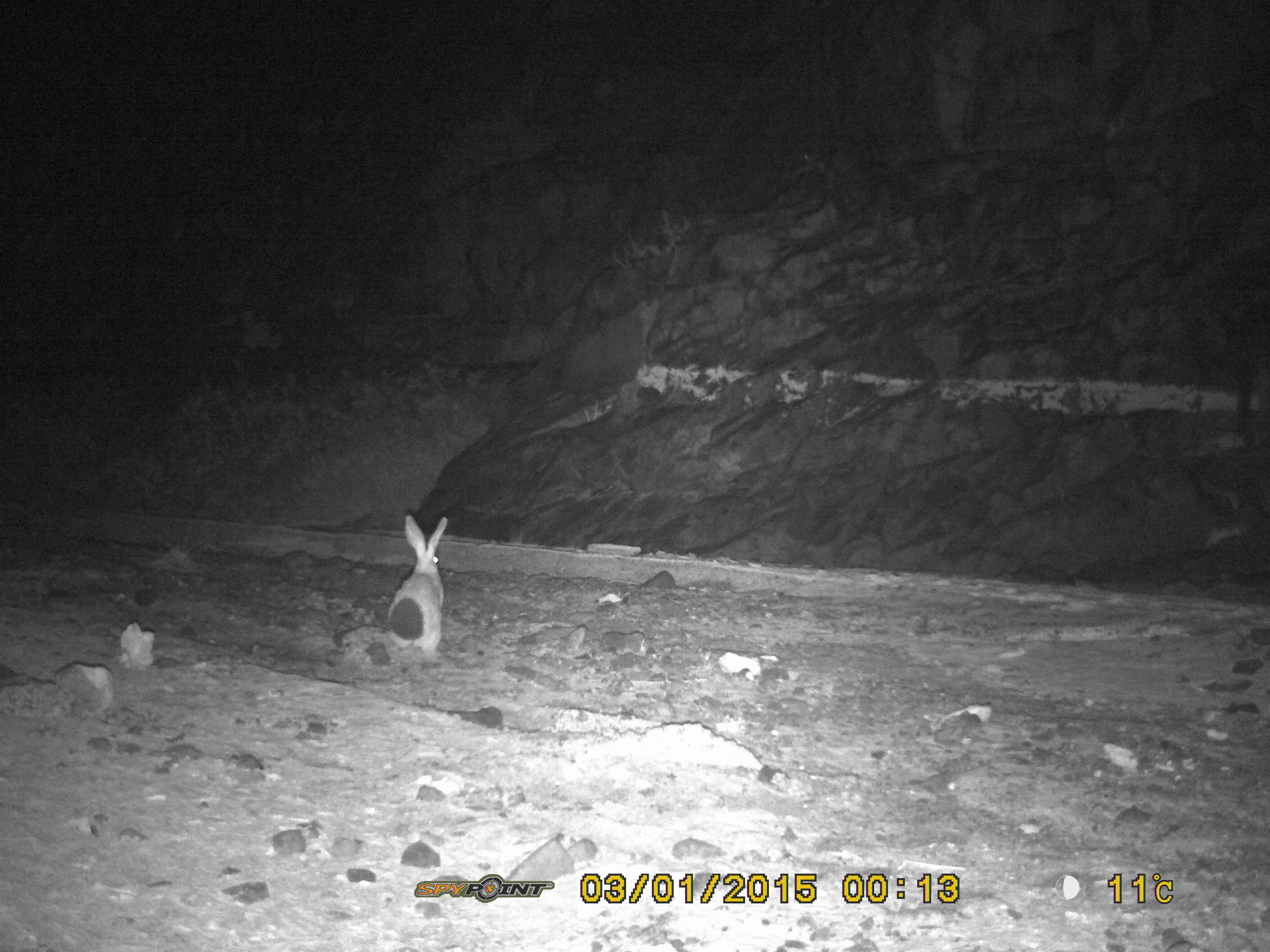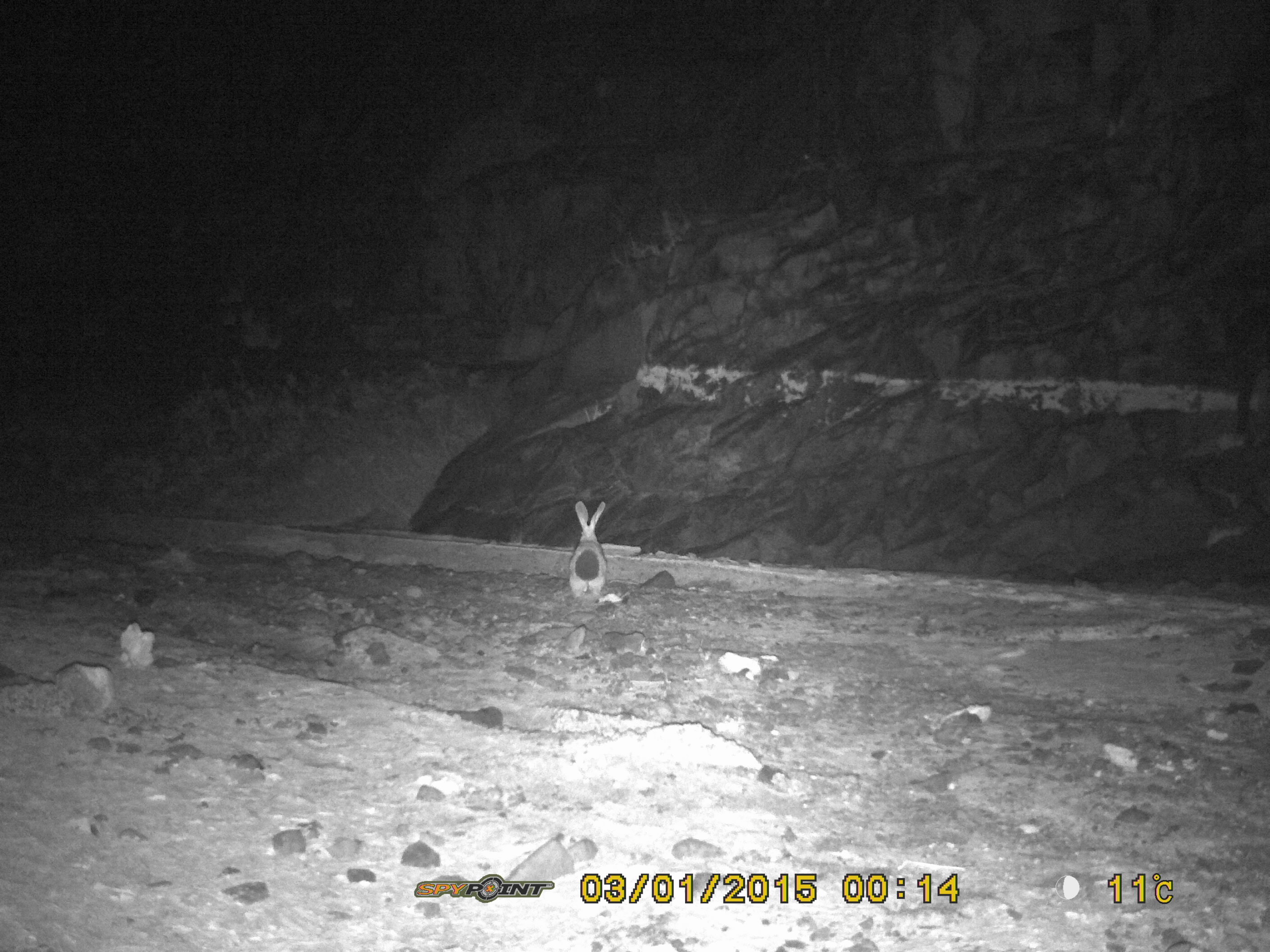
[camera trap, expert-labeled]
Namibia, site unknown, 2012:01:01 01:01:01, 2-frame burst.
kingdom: Animalia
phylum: Chordata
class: Mammalia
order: Lagomorpha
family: Leporidae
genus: Pronolagus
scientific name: Pronolagus randensis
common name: jameson's red rockhare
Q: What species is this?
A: Pronolagus randensis (jameson's red rockhare).